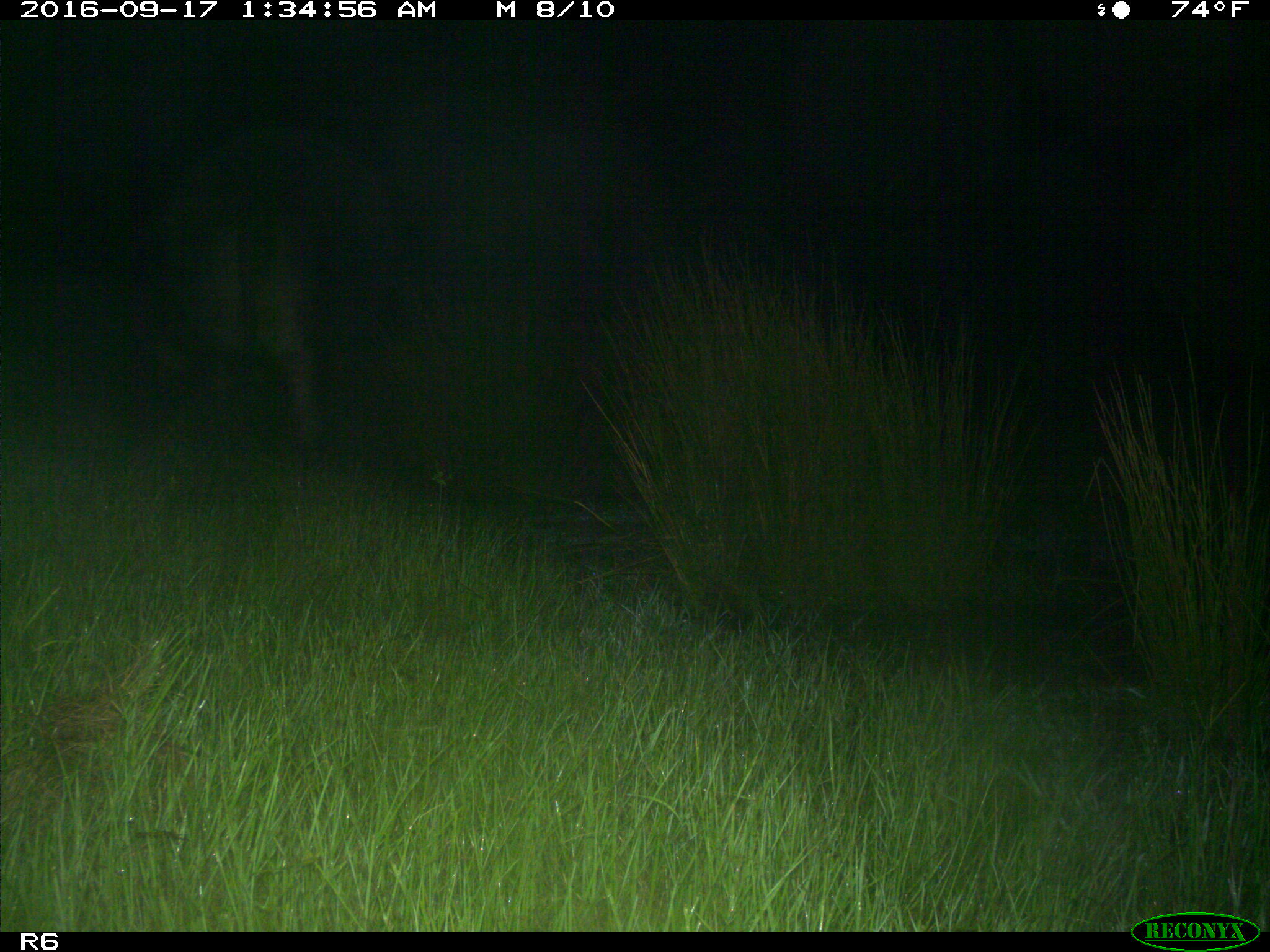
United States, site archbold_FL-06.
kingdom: Animalia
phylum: Chordata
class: Mammalia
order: Artiodactyla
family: Bovidae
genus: Bos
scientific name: Bos taurus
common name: domestic cow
Bos taurus (domestic cow).